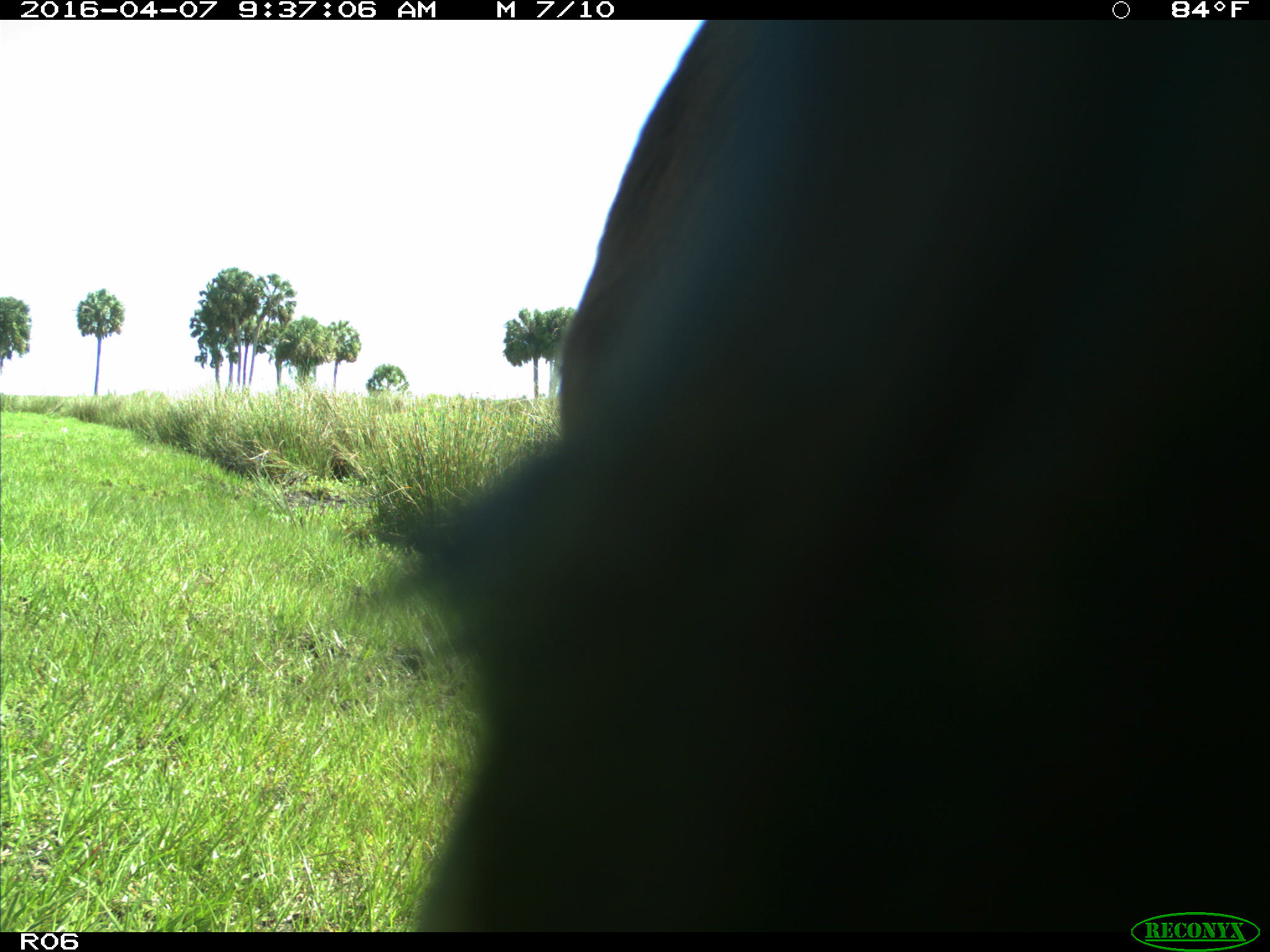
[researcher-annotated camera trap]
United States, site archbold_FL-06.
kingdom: Animalia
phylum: Chordata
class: Mammalia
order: Artiodactyla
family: Bovidae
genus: Bos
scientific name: Bos taurus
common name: domestic cow